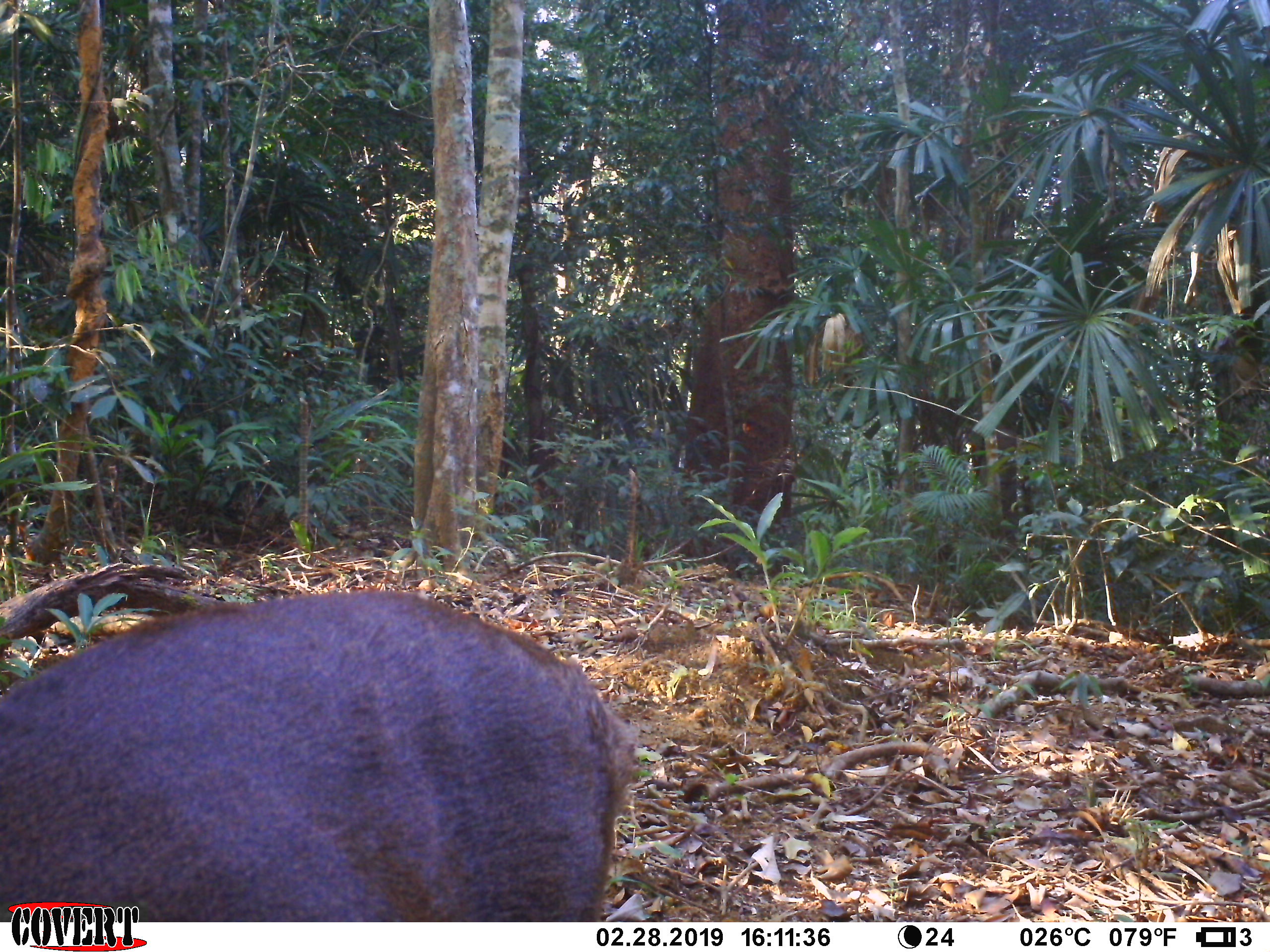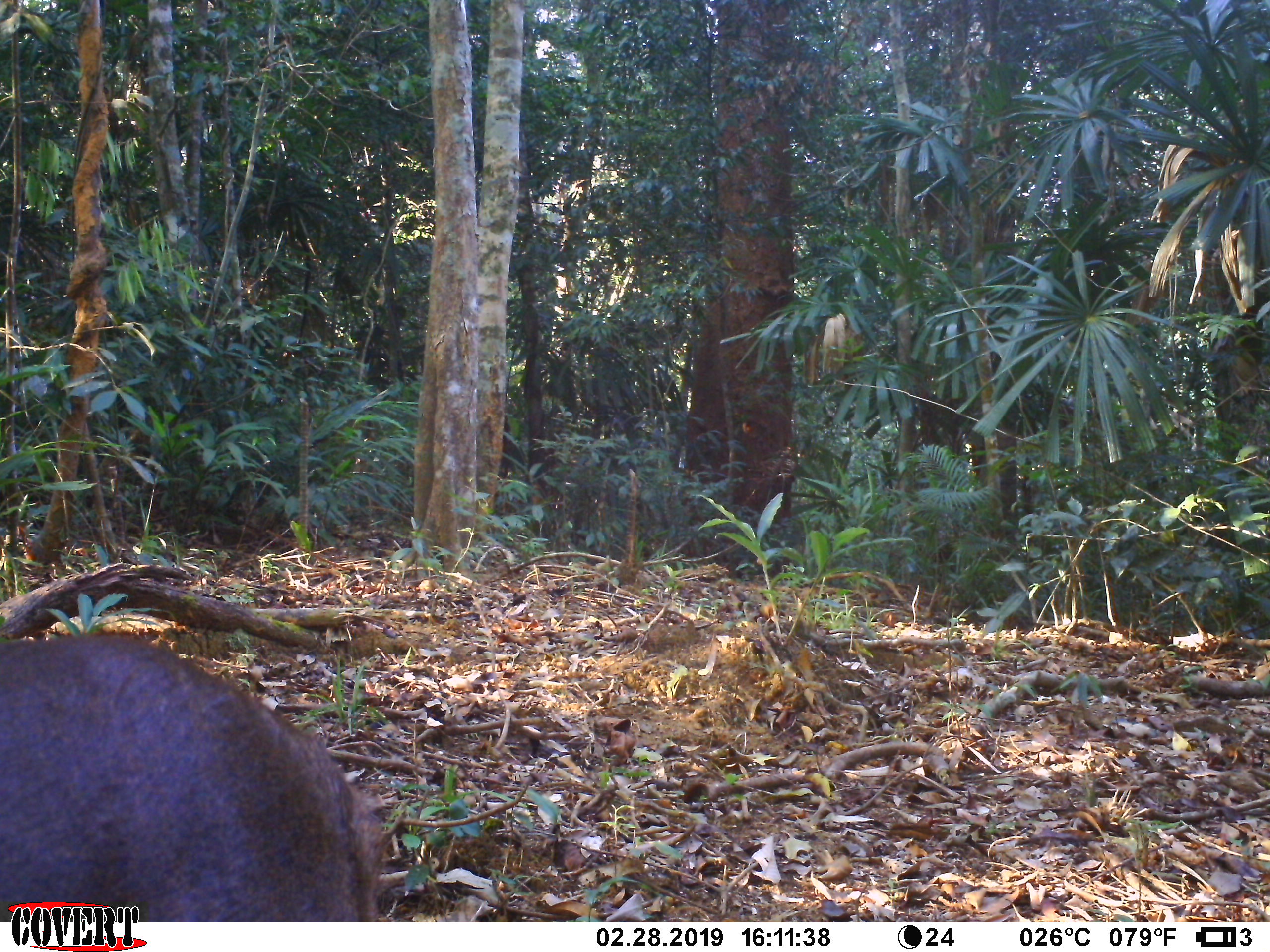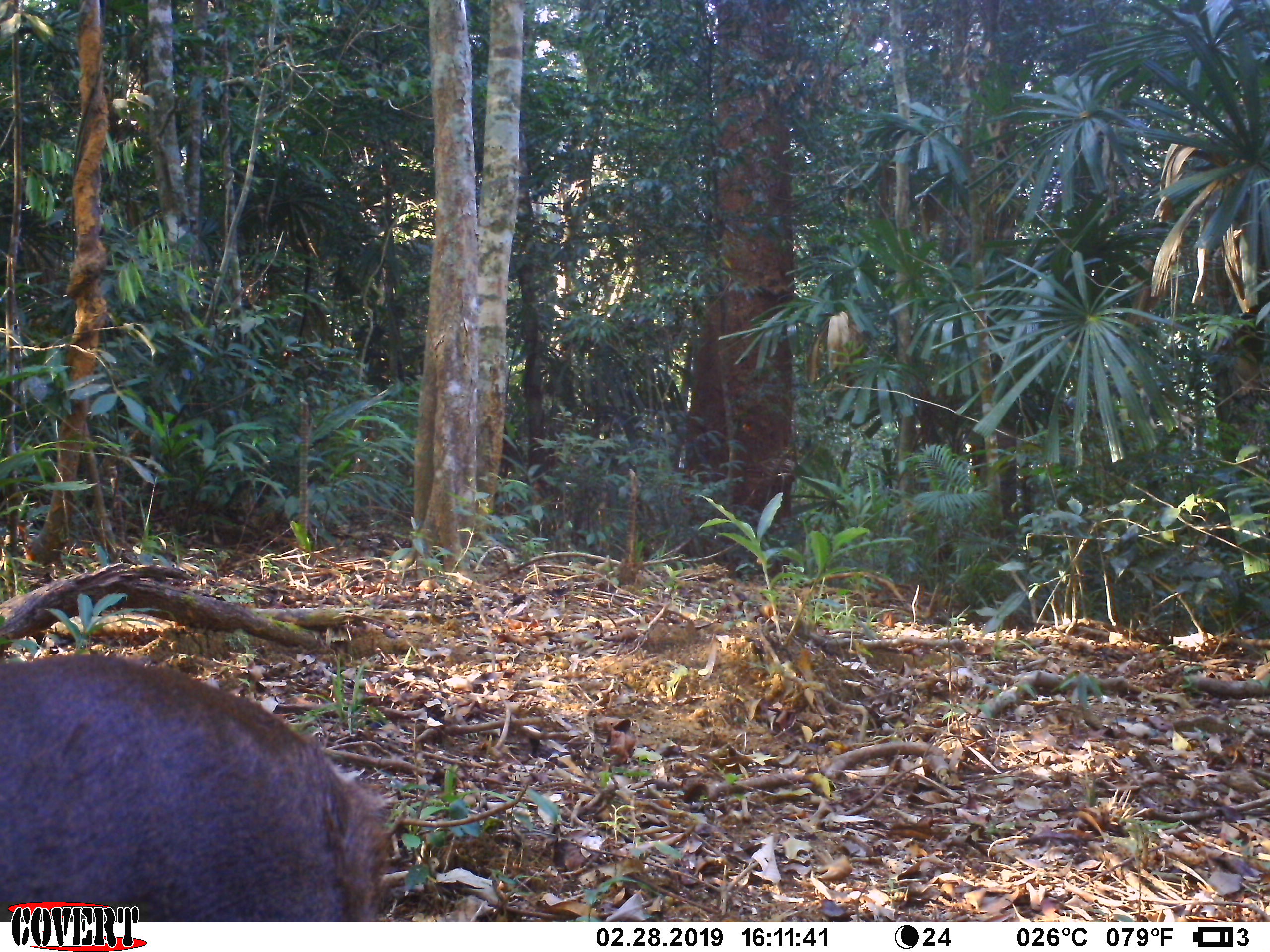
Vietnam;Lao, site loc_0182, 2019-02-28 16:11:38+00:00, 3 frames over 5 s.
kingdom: Animalia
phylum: Chordata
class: Mammalia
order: Artiodactyla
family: Cervidae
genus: Muntiacus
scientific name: Muntiacus vuquangensis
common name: large-antlered muntjac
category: large antlered muntjac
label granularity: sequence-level